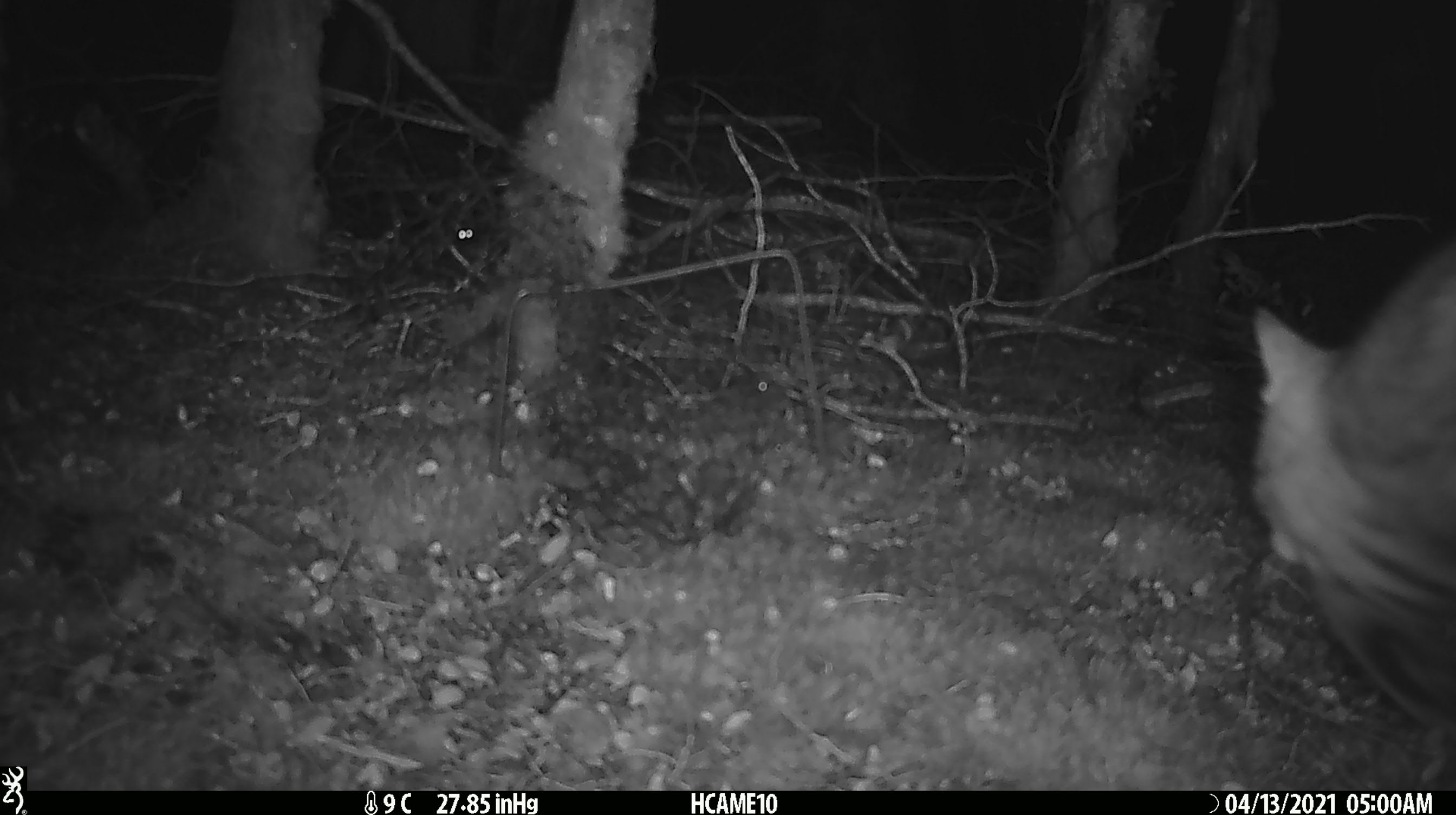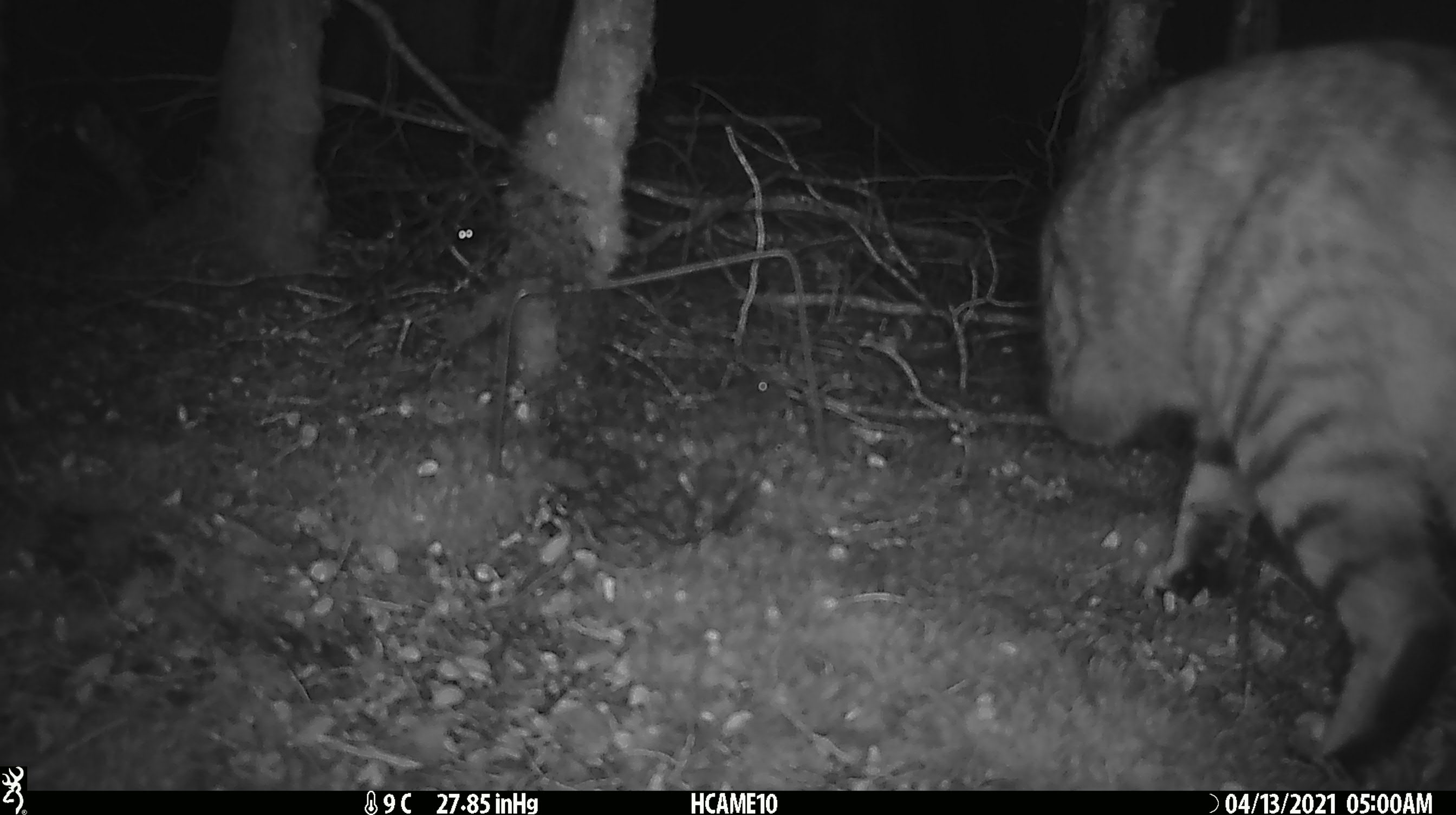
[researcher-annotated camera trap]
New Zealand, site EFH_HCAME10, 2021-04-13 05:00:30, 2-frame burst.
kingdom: Animalia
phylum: Chordata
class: Mammalia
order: Carnivora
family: Felidae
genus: Felis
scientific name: Felis catus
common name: domestic cat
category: cat